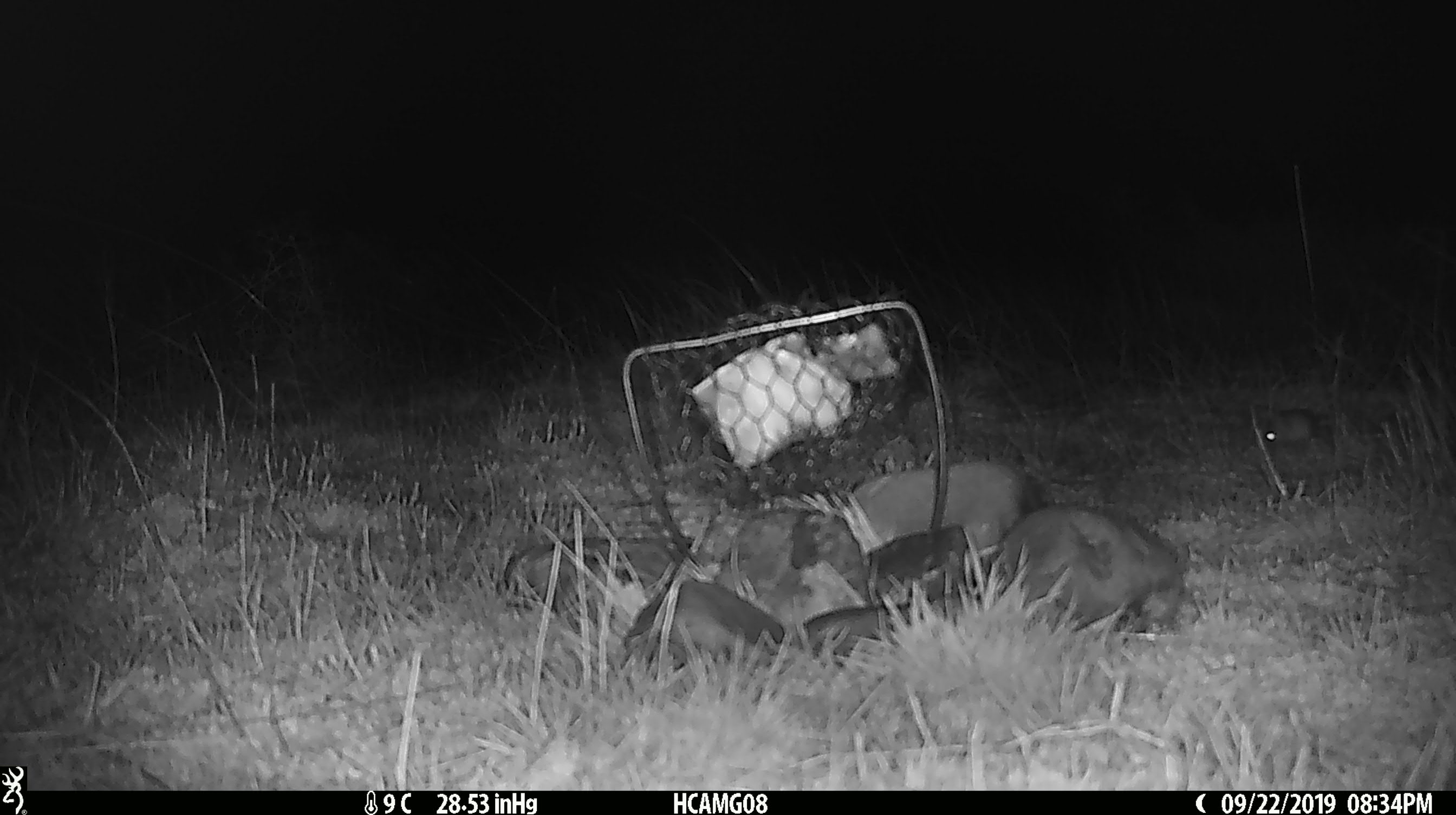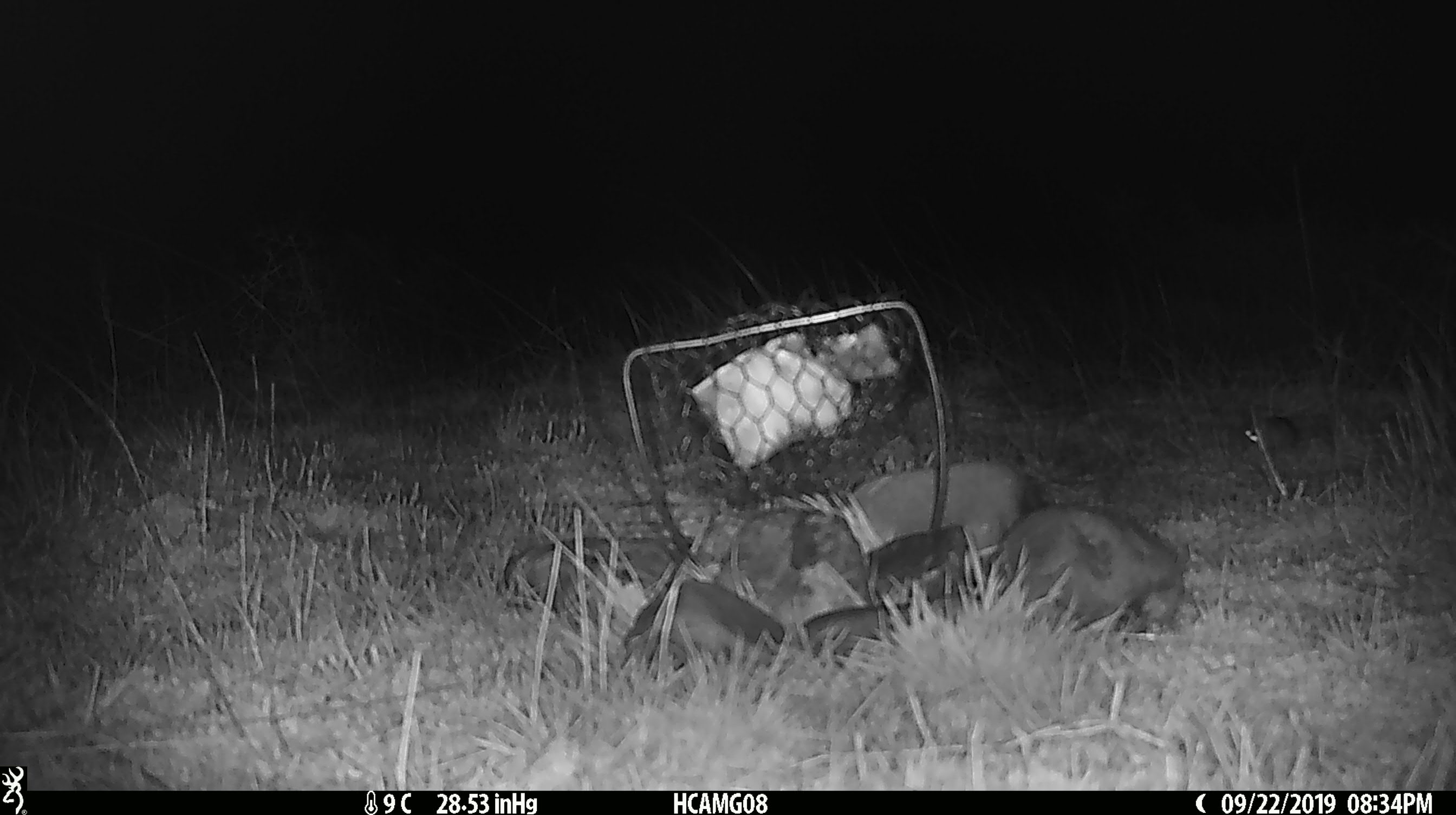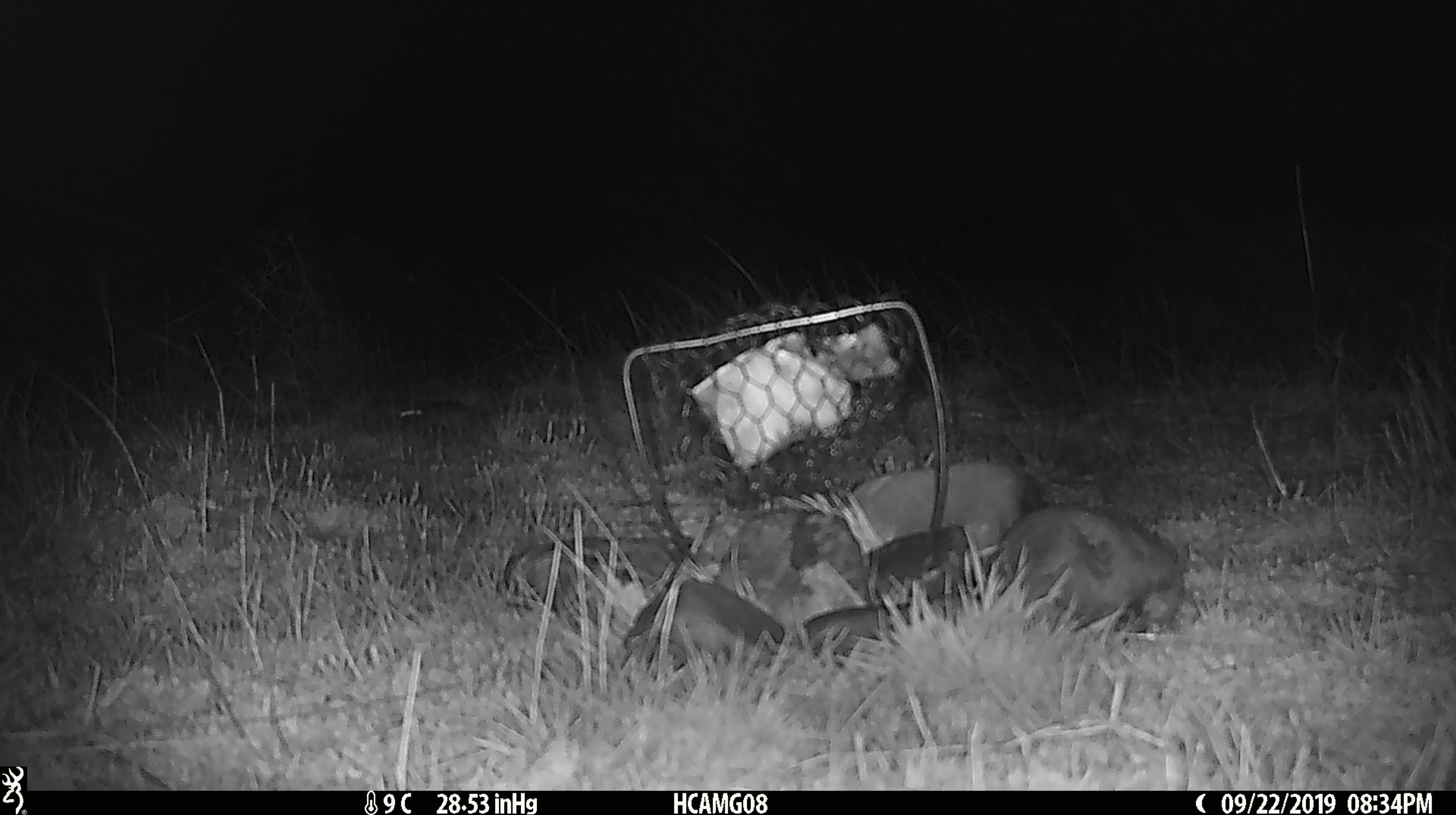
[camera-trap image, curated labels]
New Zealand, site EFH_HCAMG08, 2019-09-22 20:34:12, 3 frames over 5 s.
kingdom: Animalia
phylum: Chordata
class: Mammalia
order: Rodentia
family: Muridae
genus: Mus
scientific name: Mus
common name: mouse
Mouse (Mus).